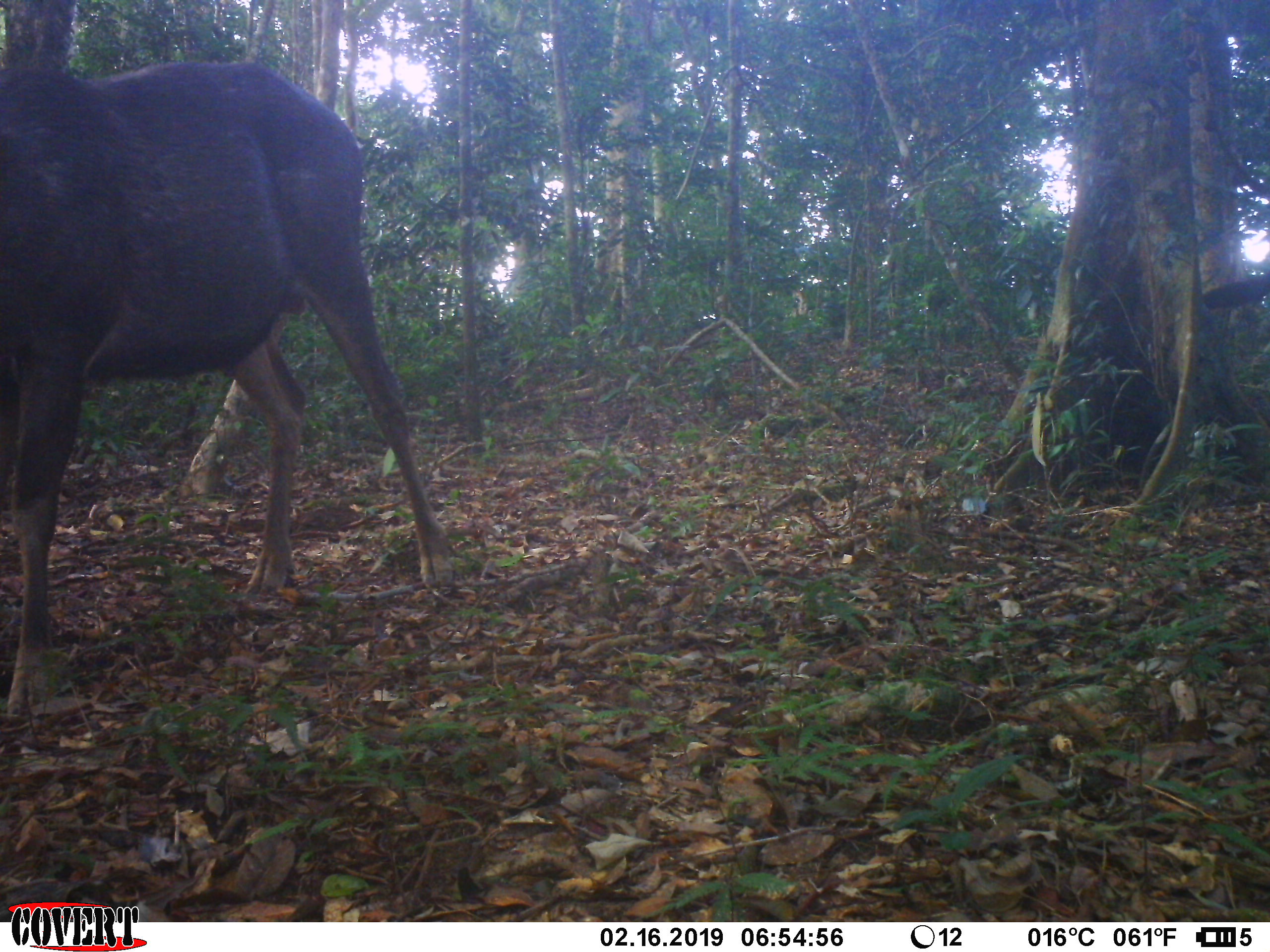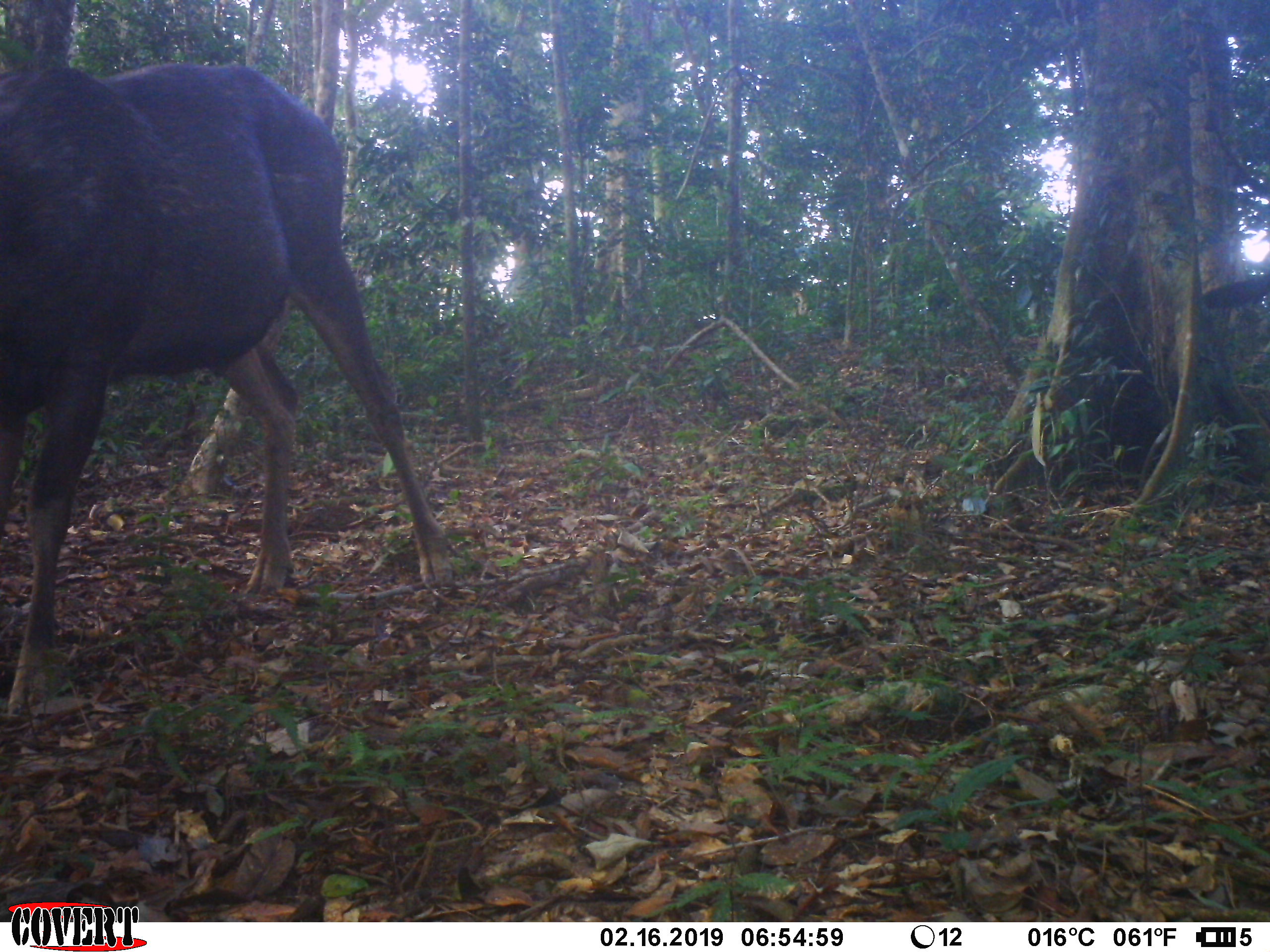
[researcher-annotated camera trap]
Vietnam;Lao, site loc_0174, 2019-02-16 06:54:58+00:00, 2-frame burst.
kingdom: Animalia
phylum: Chordata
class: Mammalia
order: Artiodactyla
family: Cervidae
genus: Rusa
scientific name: Rusa unicolor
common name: sambar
Sambar (Rusa unicolor). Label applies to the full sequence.